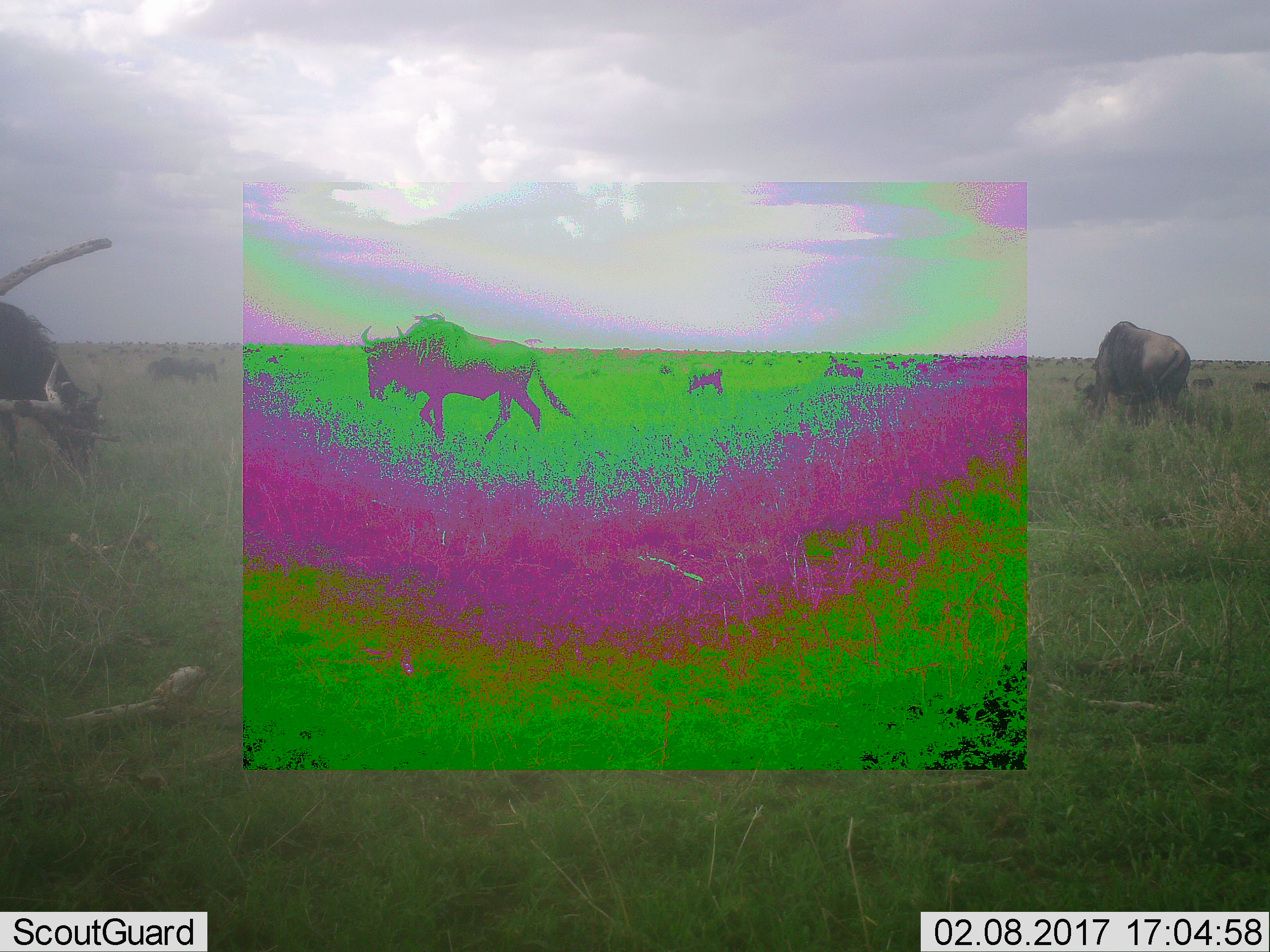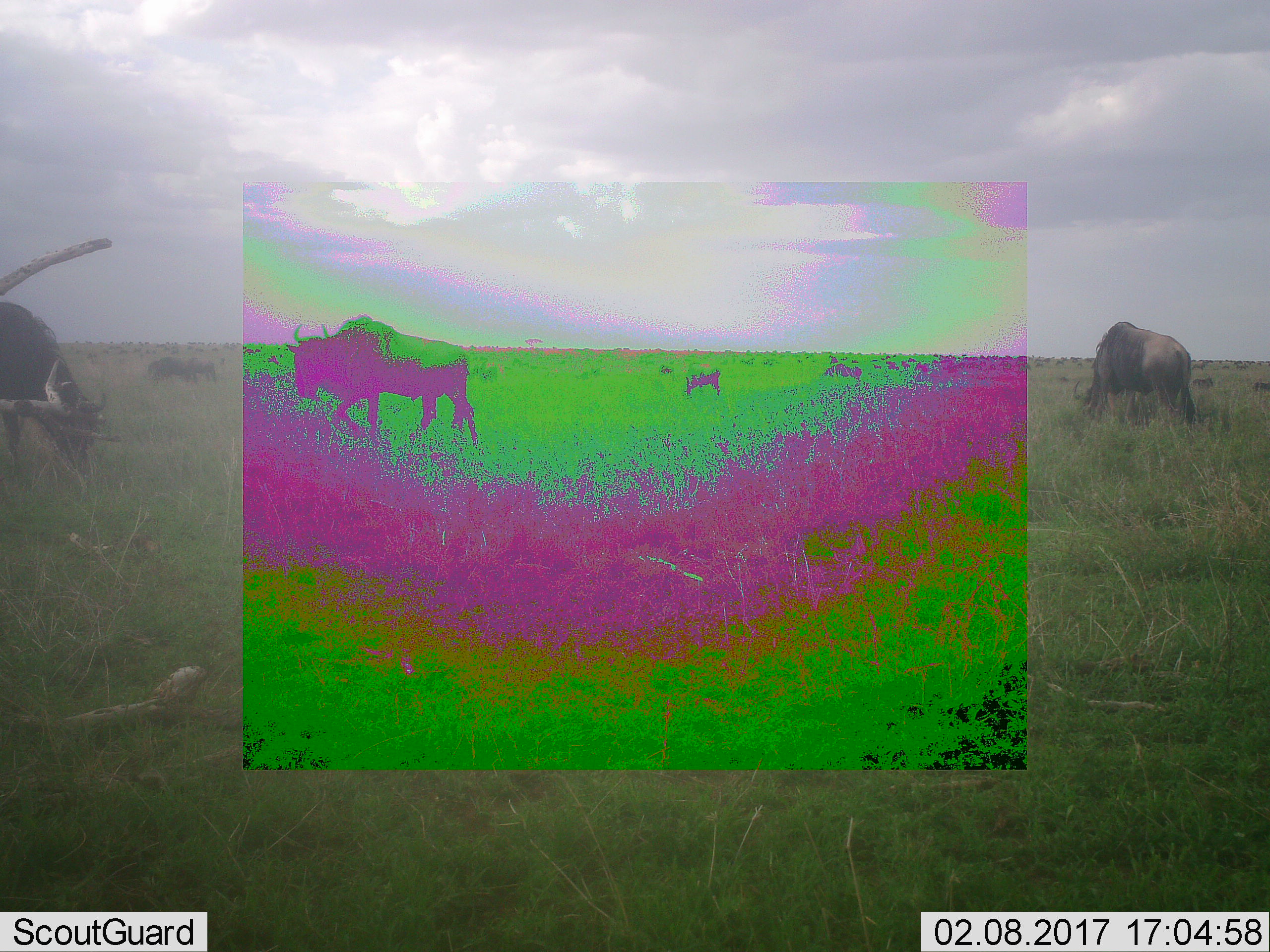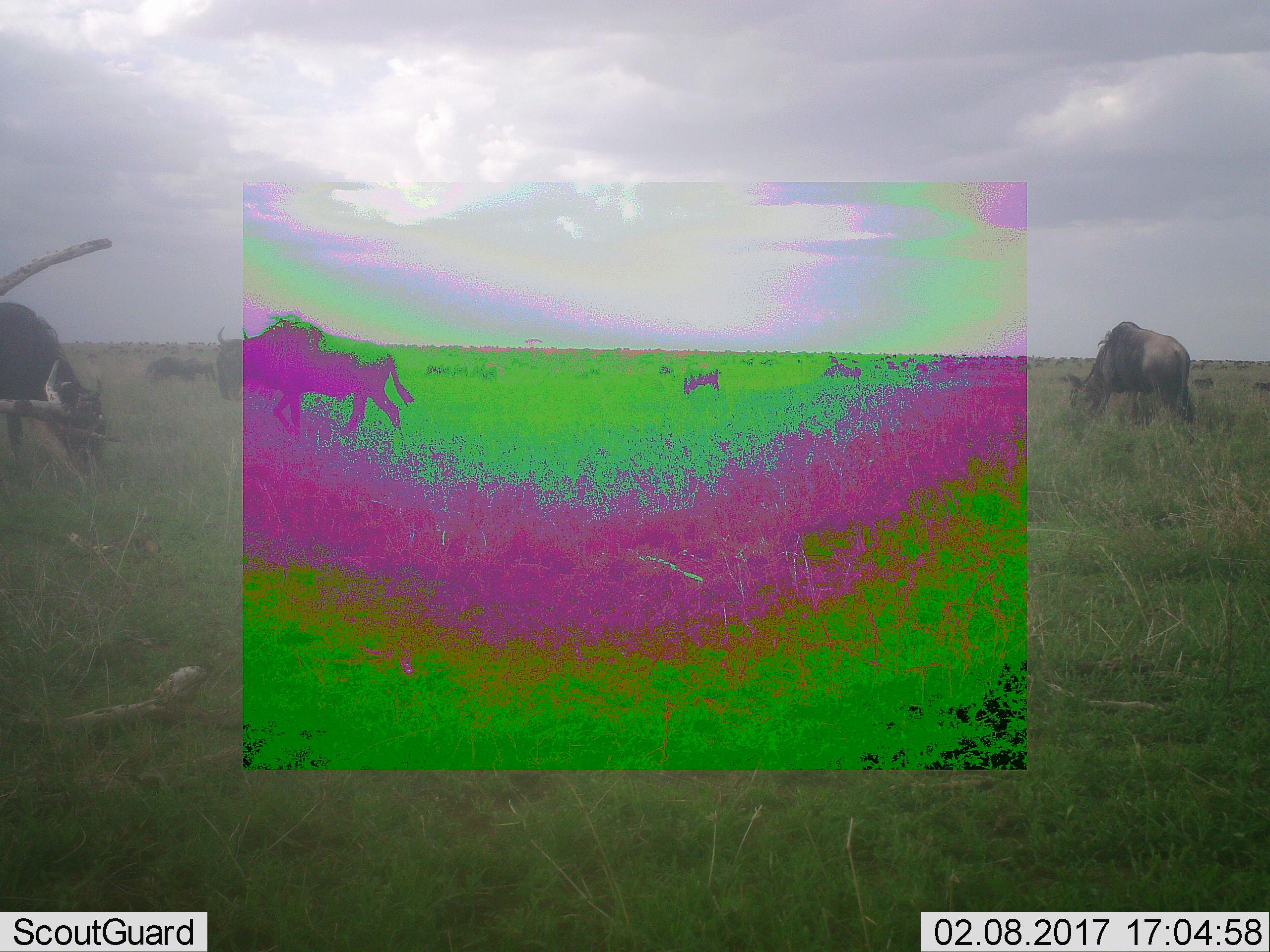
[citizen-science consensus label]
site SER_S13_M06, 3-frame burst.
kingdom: Animalia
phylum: Chordata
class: Mammalia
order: Artiodactyla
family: Bovidae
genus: Connochaetes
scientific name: Connochaetes taurinus taurinus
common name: blue wildebeest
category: wildebeestblue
Wildebeestblue (blue wildebeest) (Connochaetes taurinus taurinus), count 11-50. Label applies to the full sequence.